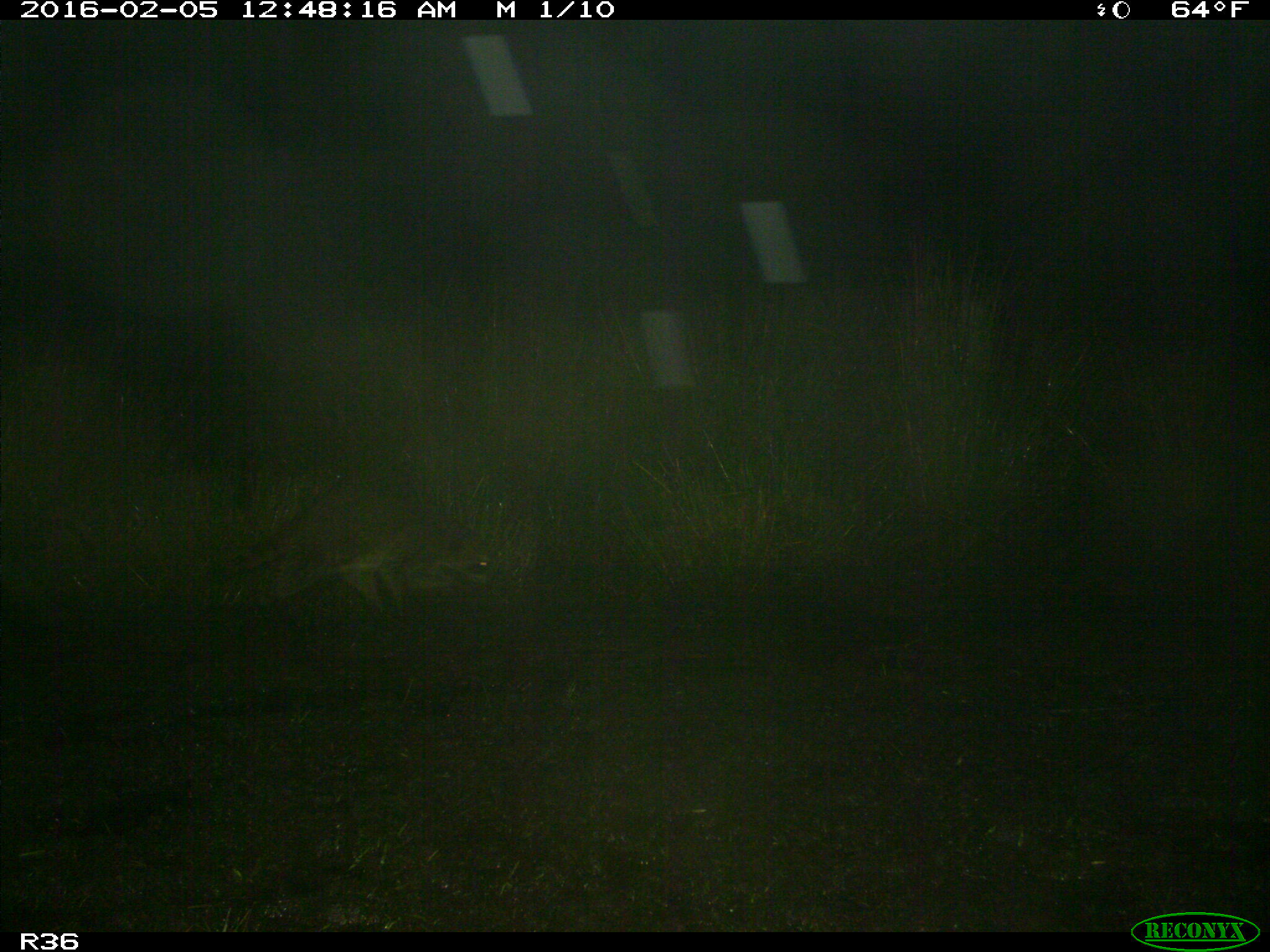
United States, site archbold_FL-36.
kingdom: Animalia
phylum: Chordata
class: Mammalia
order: Carnivora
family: Procyonidae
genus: Procyon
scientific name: Procyon lotor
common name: common raccoon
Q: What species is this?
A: Procyon lotor (common raccoon).